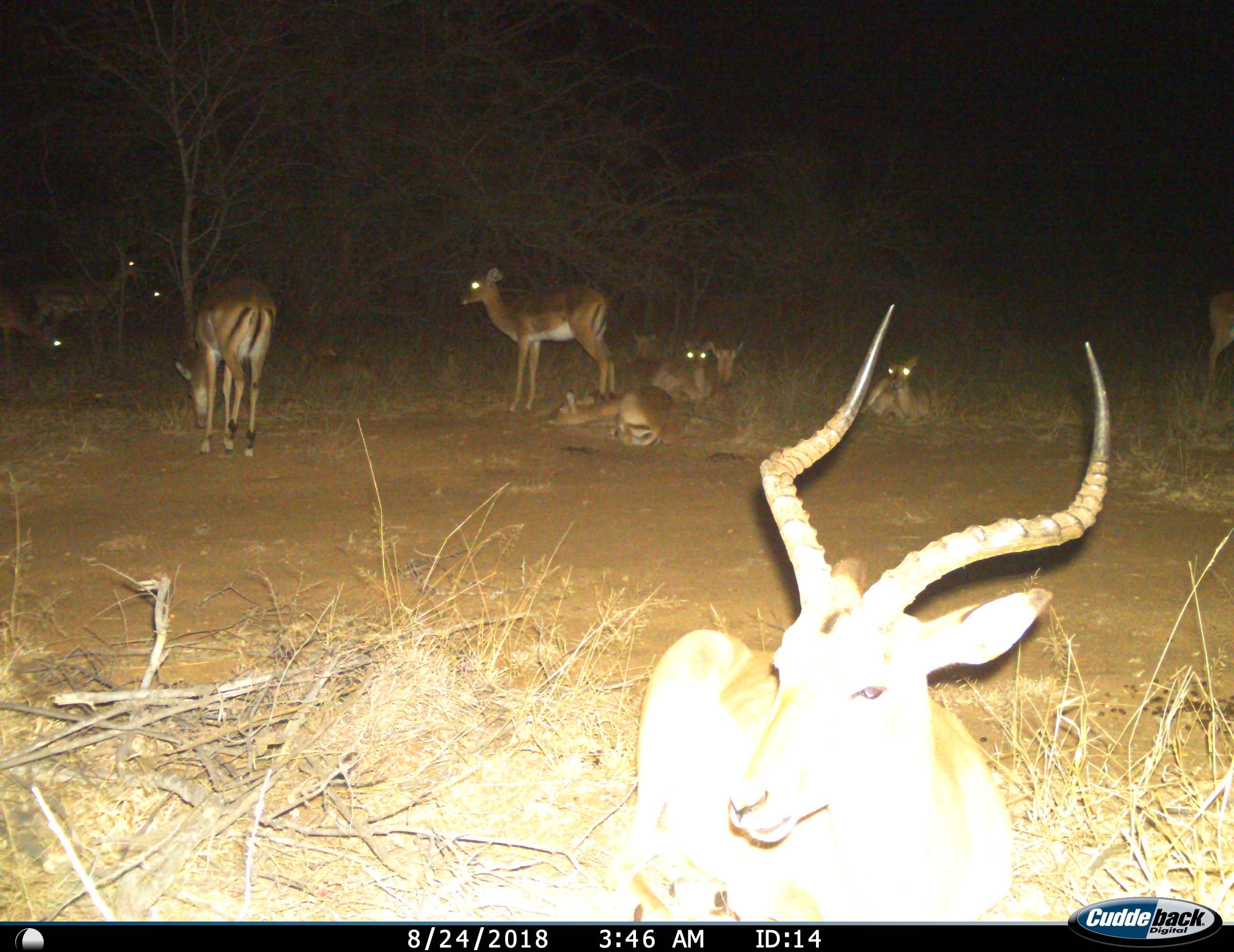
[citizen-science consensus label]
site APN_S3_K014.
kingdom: Animalia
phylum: Chordata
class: Mammalia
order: Artiodactyla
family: Bovidae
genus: Aepyceros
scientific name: Aepyceros melampus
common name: impala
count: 11-50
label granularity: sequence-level